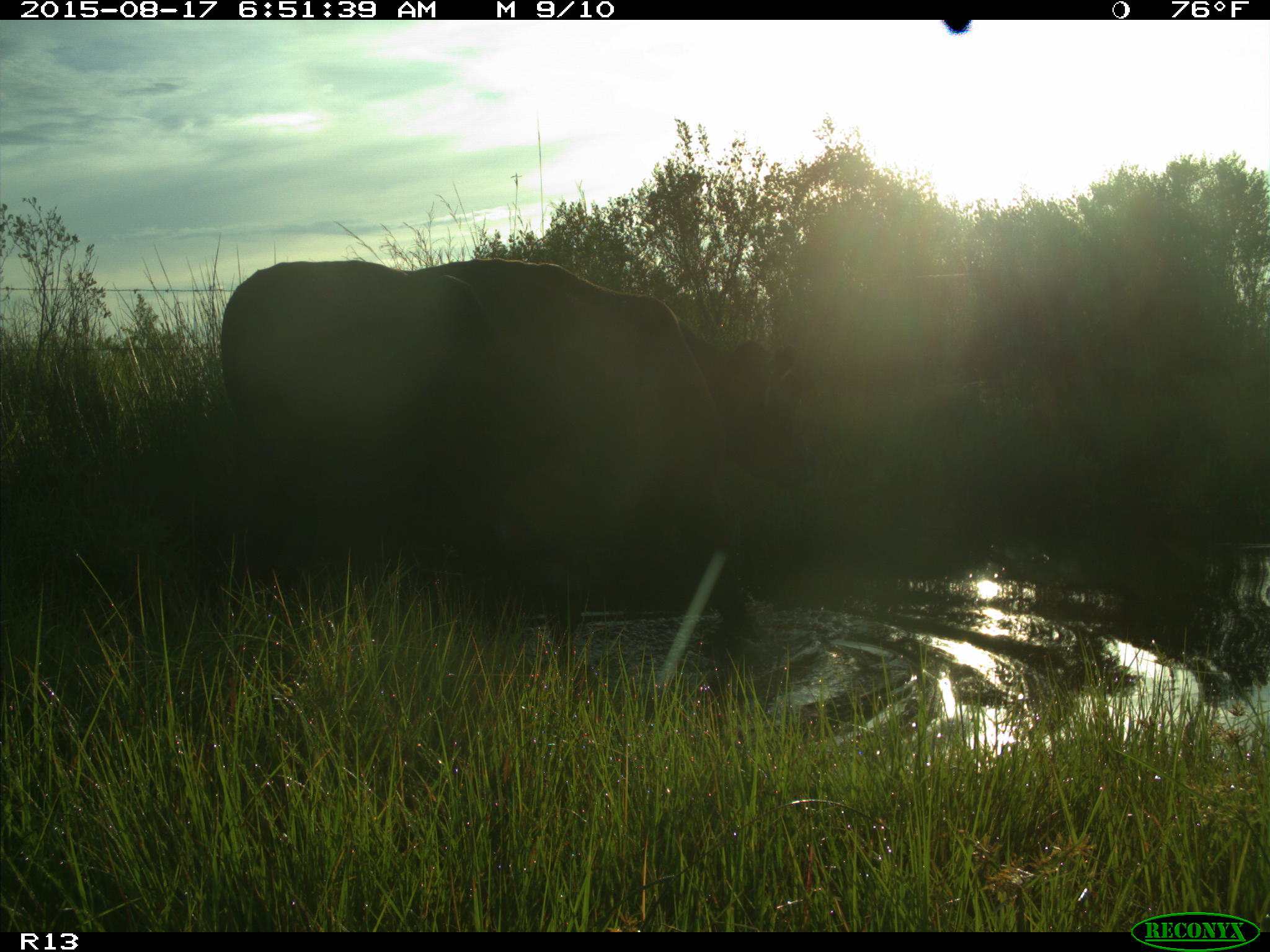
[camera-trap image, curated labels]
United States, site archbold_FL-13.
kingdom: Animalia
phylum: Chordata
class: Mammalia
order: Artiodactyla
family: Bovidae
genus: Bos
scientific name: Bos taurus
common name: domestic cow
Bos taurus (domestic cow).